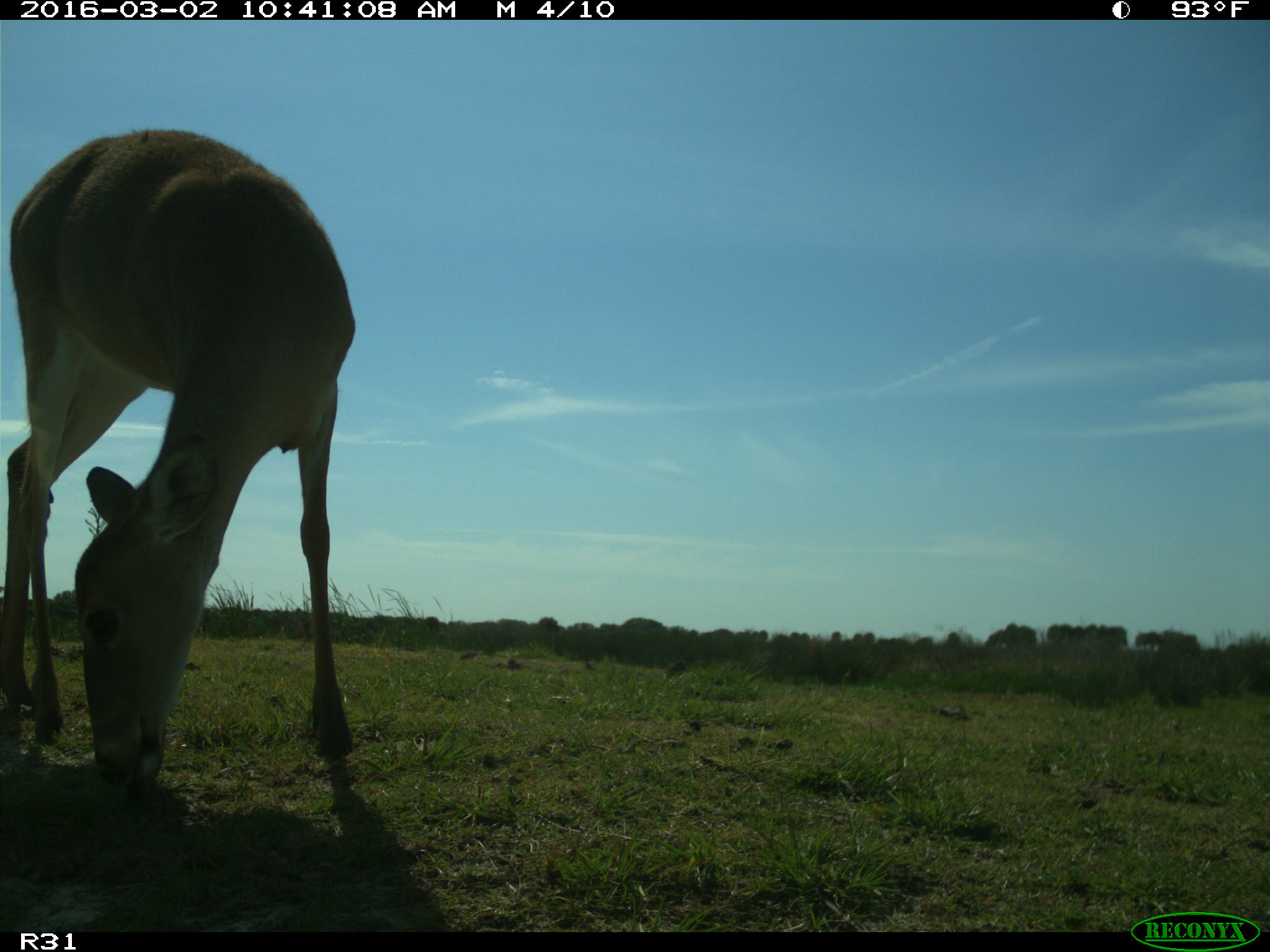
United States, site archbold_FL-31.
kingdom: Animalia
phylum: Chordata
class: Mammalia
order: Artiodactyla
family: Cervidae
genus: Odocoileus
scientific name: Odocoileus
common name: deer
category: unidentified deer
Unidentified deer (deer) (Odocoileus).